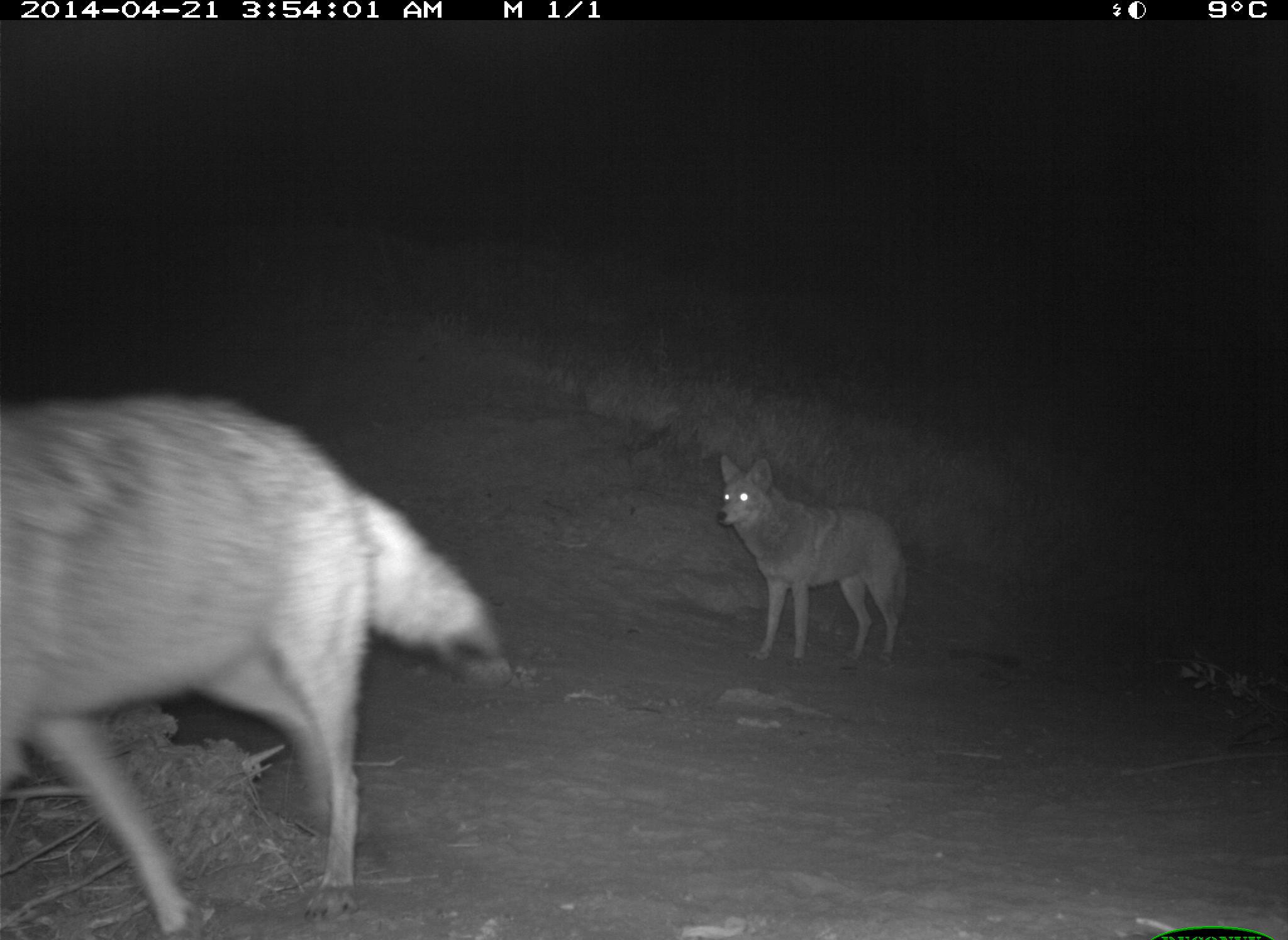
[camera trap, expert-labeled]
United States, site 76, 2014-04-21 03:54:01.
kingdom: Animalia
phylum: Chordata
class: Mammalia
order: Carnivora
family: Canidae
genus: Canis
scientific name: Canis latrans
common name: coyote